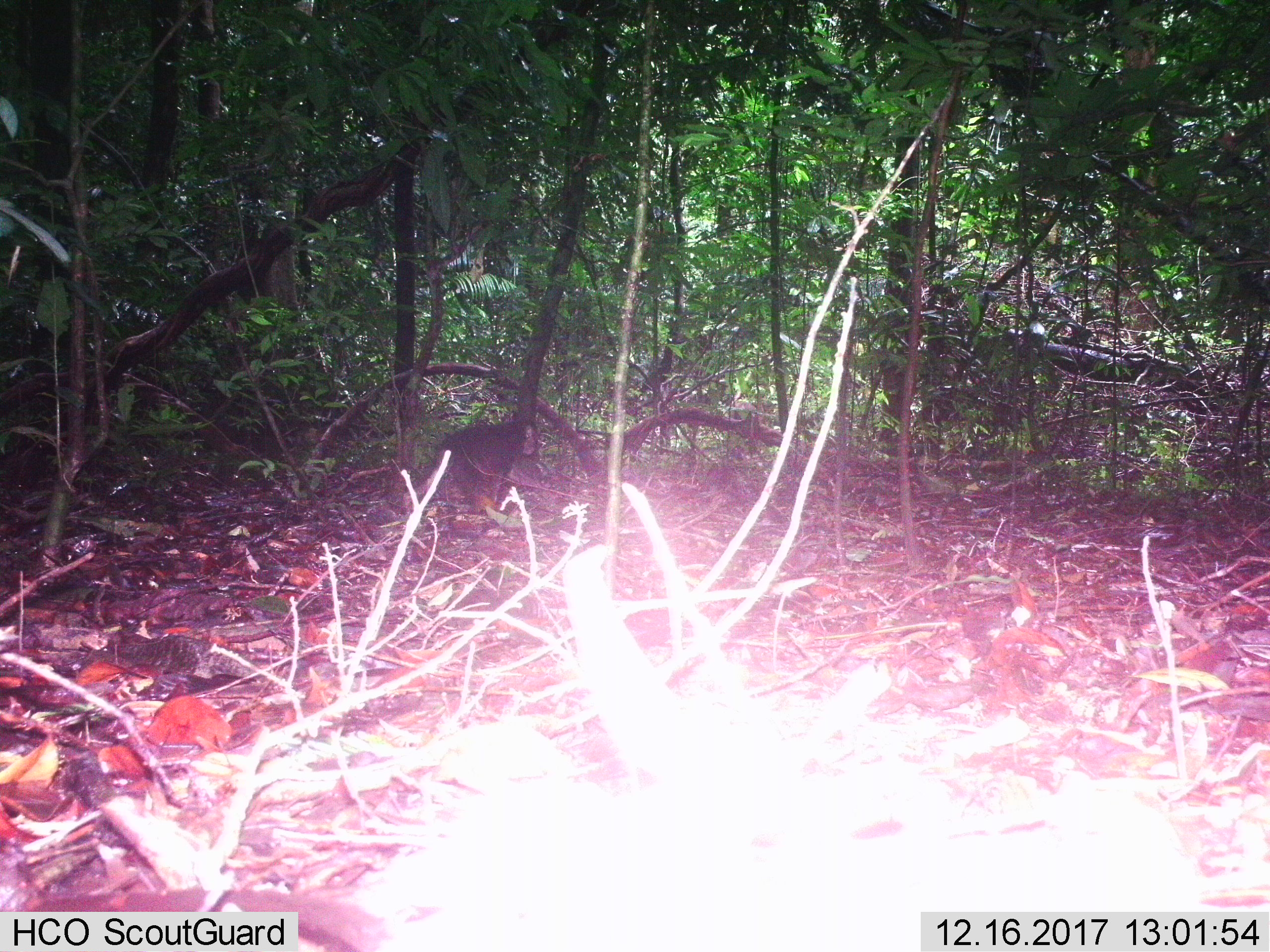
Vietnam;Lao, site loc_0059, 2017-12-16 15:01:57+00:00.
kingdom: Animalia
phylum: Chordata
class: Mammalia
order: Primates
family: Cercopithecidae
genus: Macaca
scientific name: Macaca arctoides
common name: stump-tailed macaque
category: stump tailed macaque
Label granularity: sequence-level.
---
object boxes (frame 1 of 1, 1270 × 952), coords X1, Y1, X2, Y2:
stump tailed macaque: 403, 414, 540, 515